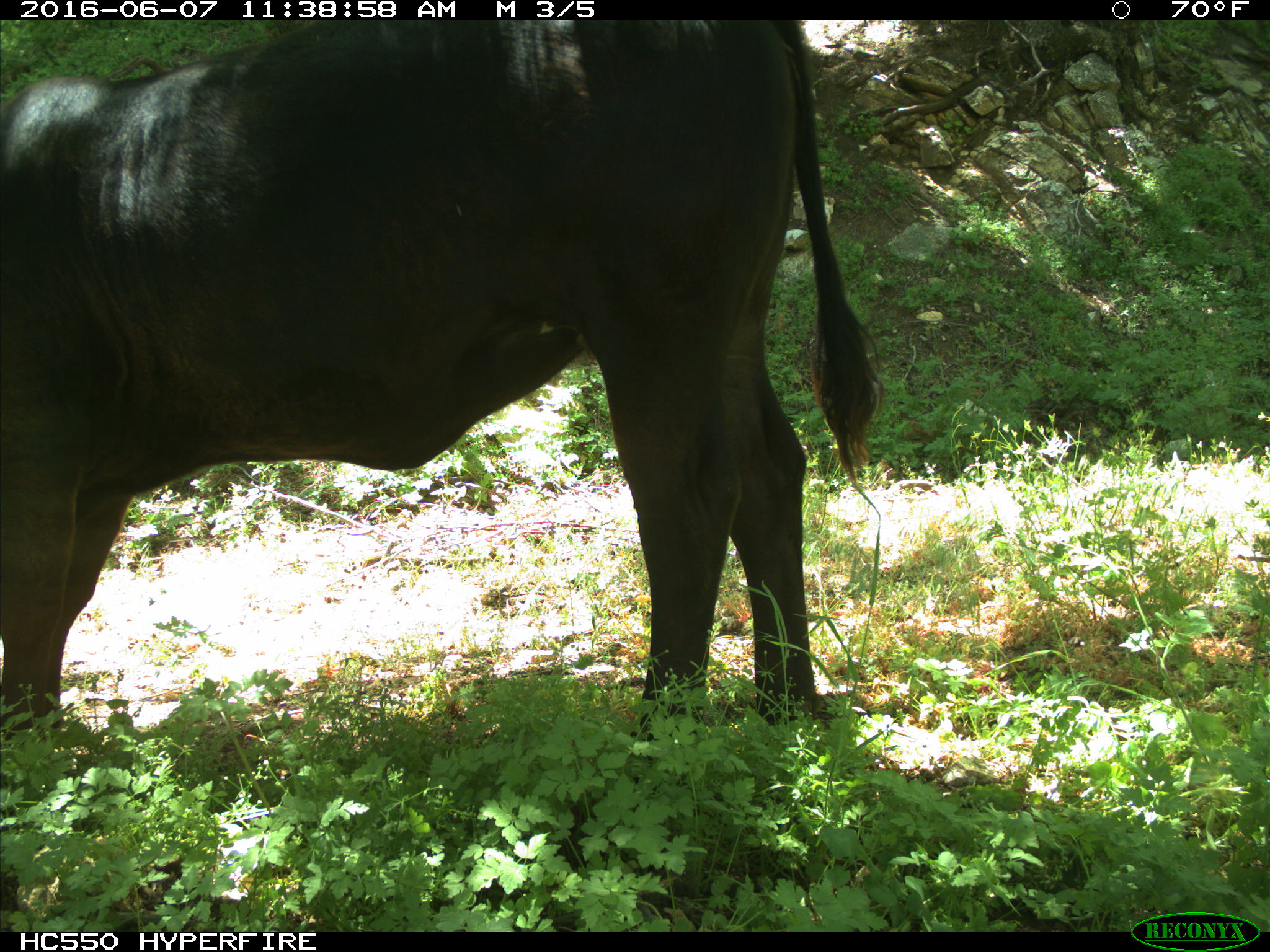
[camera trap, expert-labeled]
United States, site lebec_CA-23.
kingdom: Animalia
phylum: Chordata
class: Mammalia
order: Artiodactyla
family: Bovidae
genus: Bos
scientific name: Bos taurus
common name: domestic cow